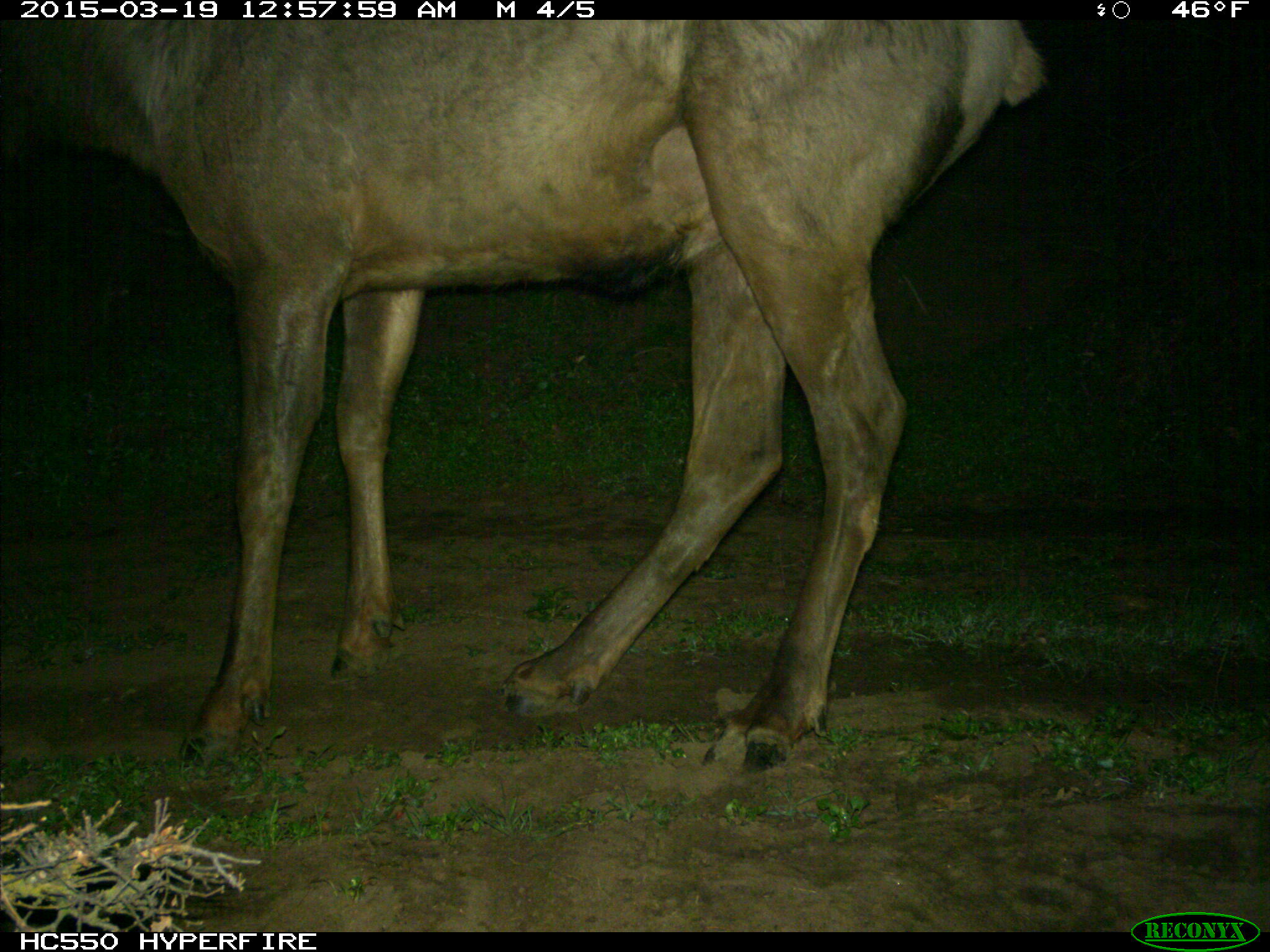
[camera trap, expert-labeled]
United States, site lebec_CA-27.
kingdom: Animalia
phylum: Chordata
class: Mammalia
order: Artiodactyla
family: Cervidae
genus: Cervus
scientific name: Cervus canadensis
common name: elk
Cervus canadensis (elk).